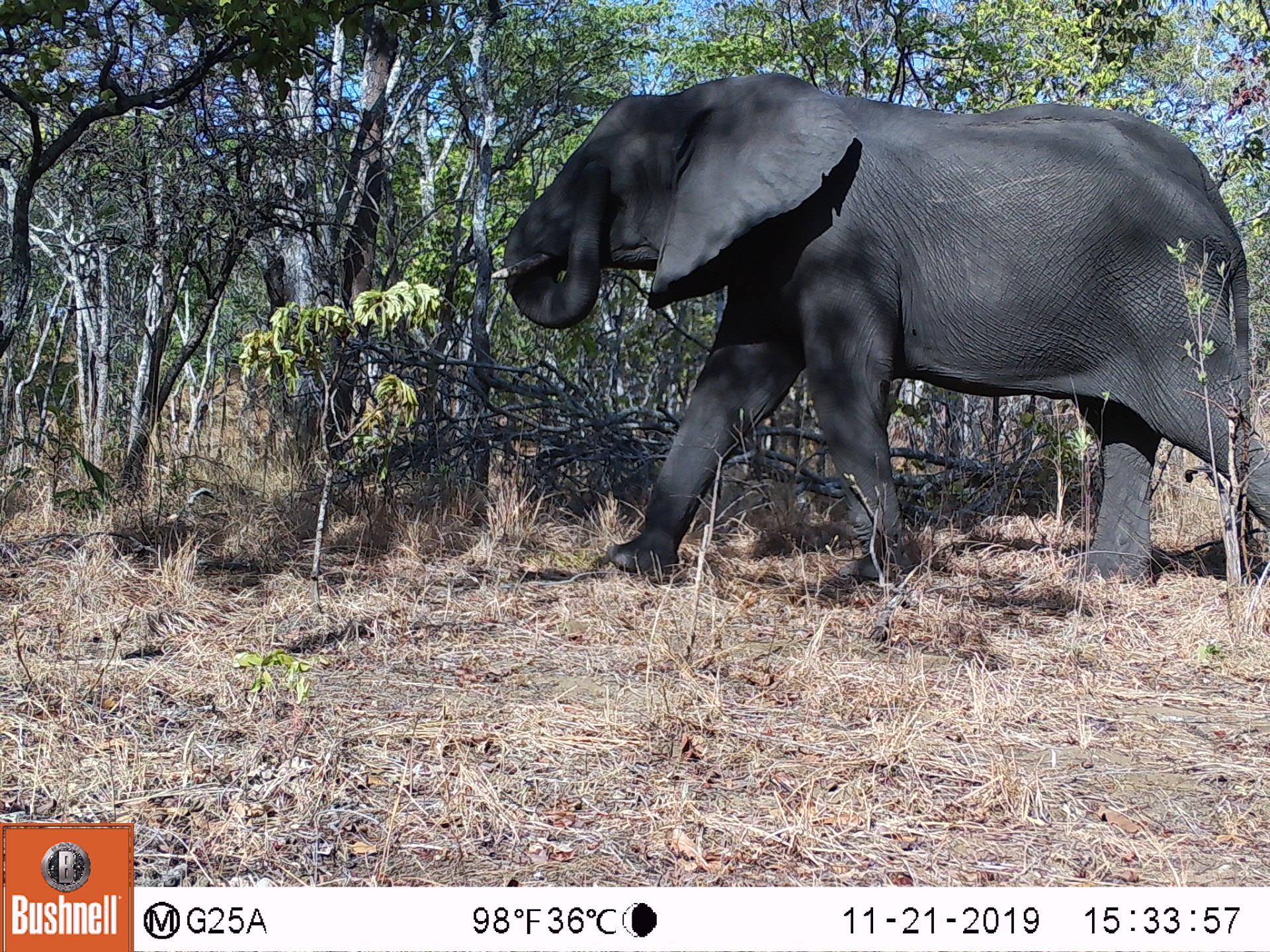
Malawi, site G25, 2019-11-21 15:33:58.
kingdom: Animalia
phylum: Chordata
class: Mammalia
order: Proboscidea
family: Elephantidae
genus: Loxodonta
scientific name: Loxodonta africana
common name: african savanna elephant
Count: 1.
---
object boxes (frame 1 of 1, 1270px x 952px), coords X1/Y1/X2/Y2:
african savanna elephant: 487/72/1268/597